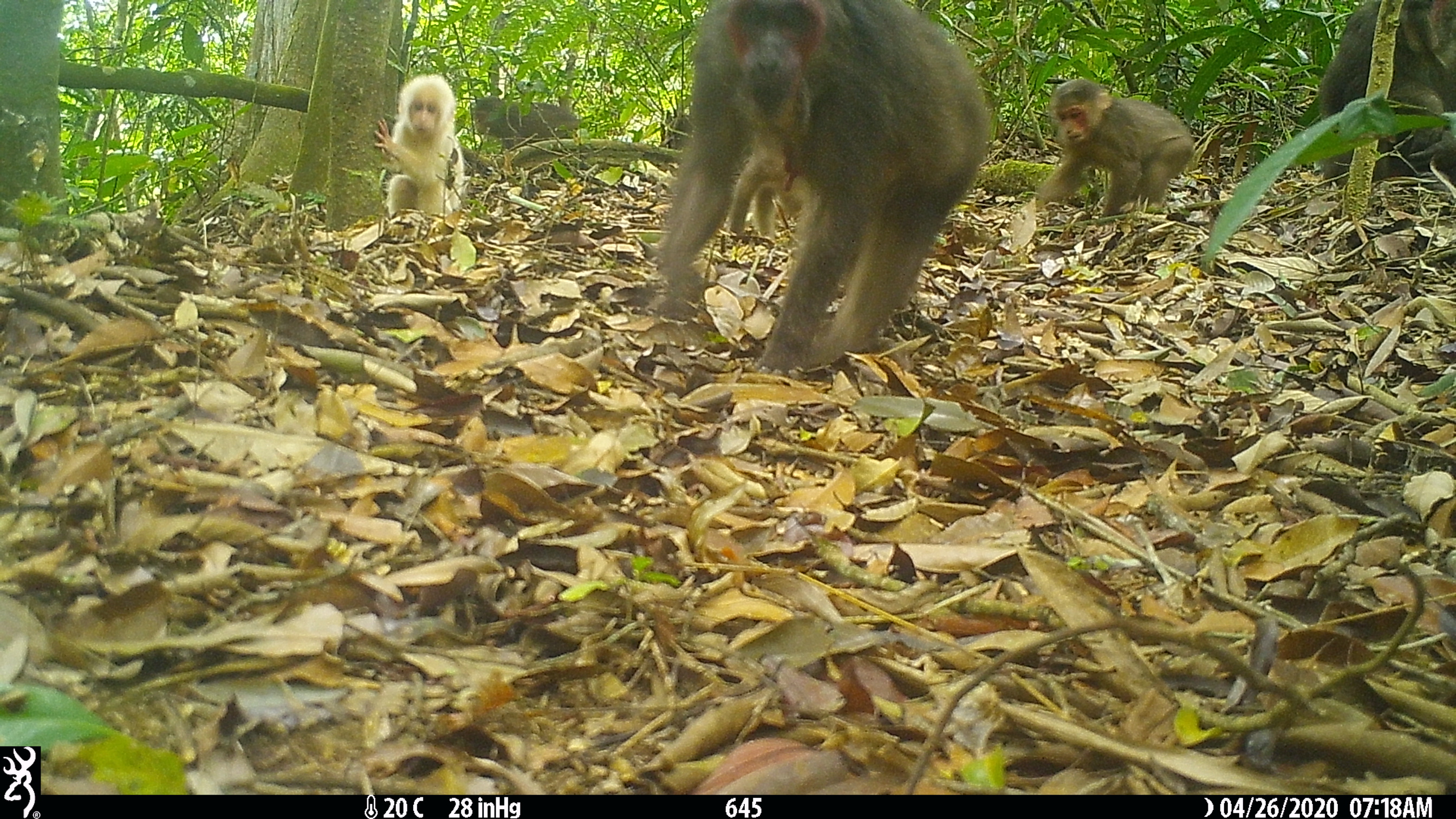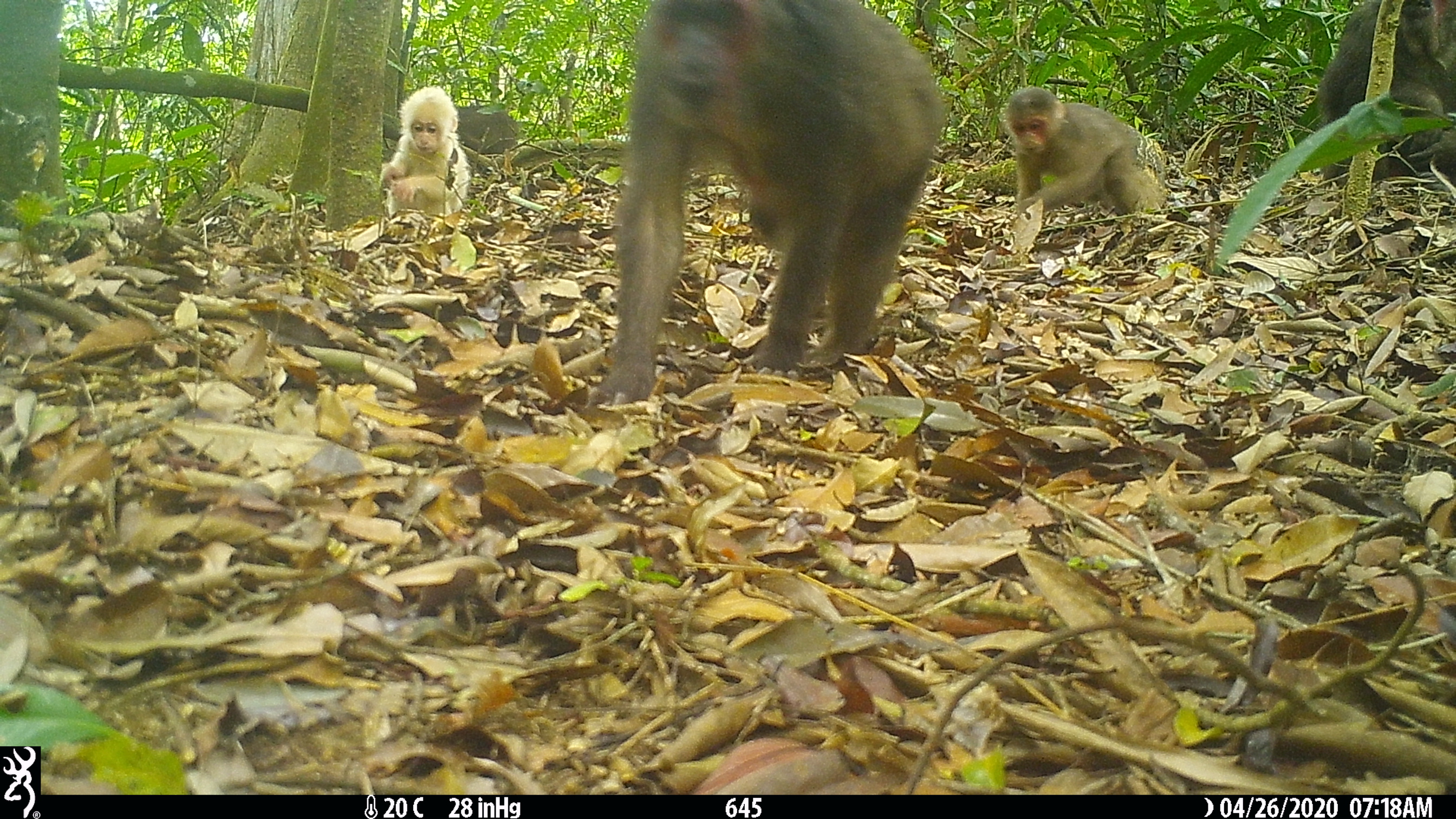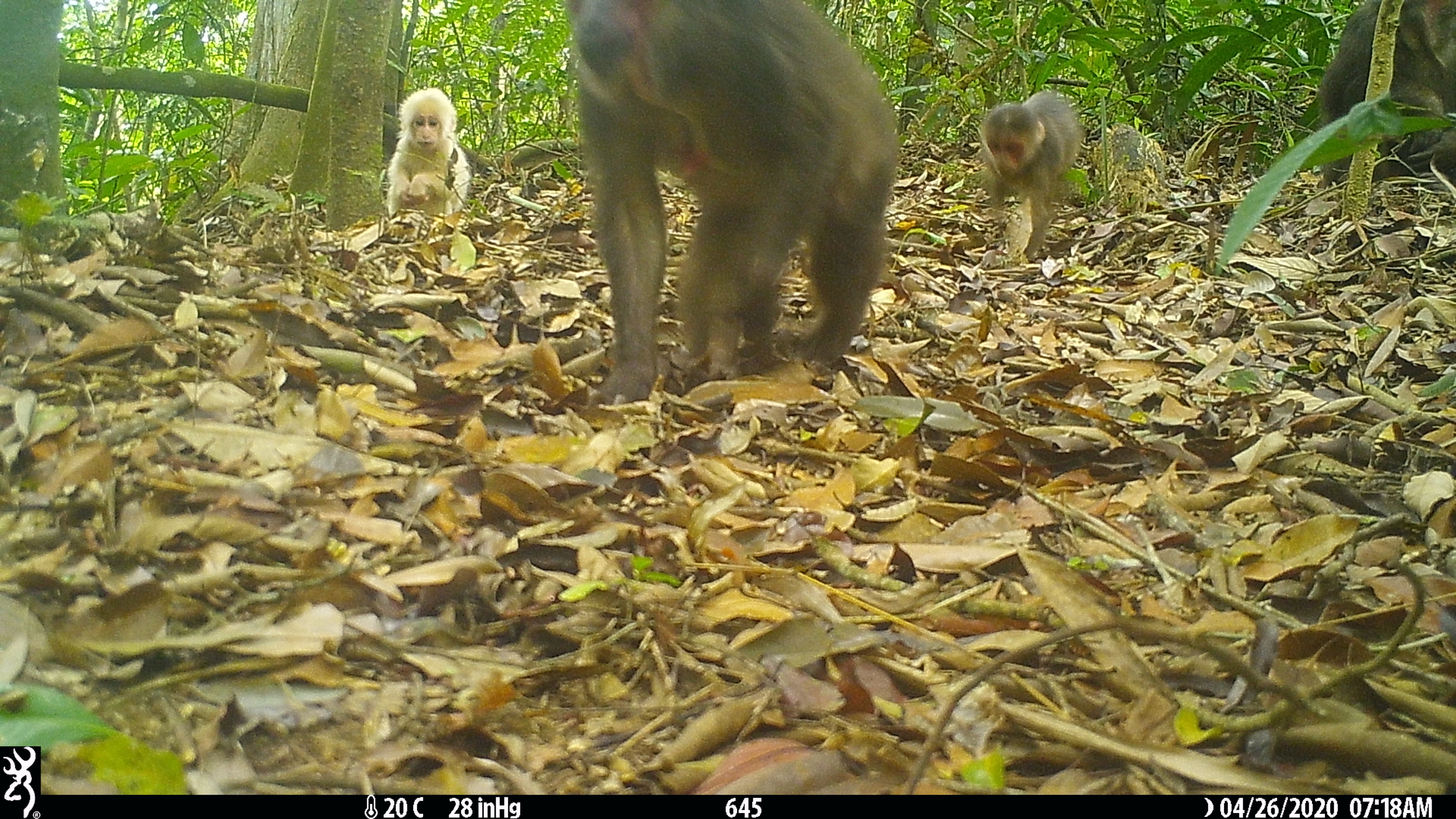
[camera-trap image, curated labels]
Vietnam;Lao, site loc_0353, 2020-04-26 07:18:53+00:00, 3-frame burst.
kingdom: Animalia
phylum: Chordata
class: Mammalia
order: Primates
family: Cercopithecidae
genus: Macaca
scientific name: Macaca arctoides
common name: stump-tailed macaque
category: stump tailed macaque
Stump tailed macaque (stump-tailed macaque) (Macaca arctoides). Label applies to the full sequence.